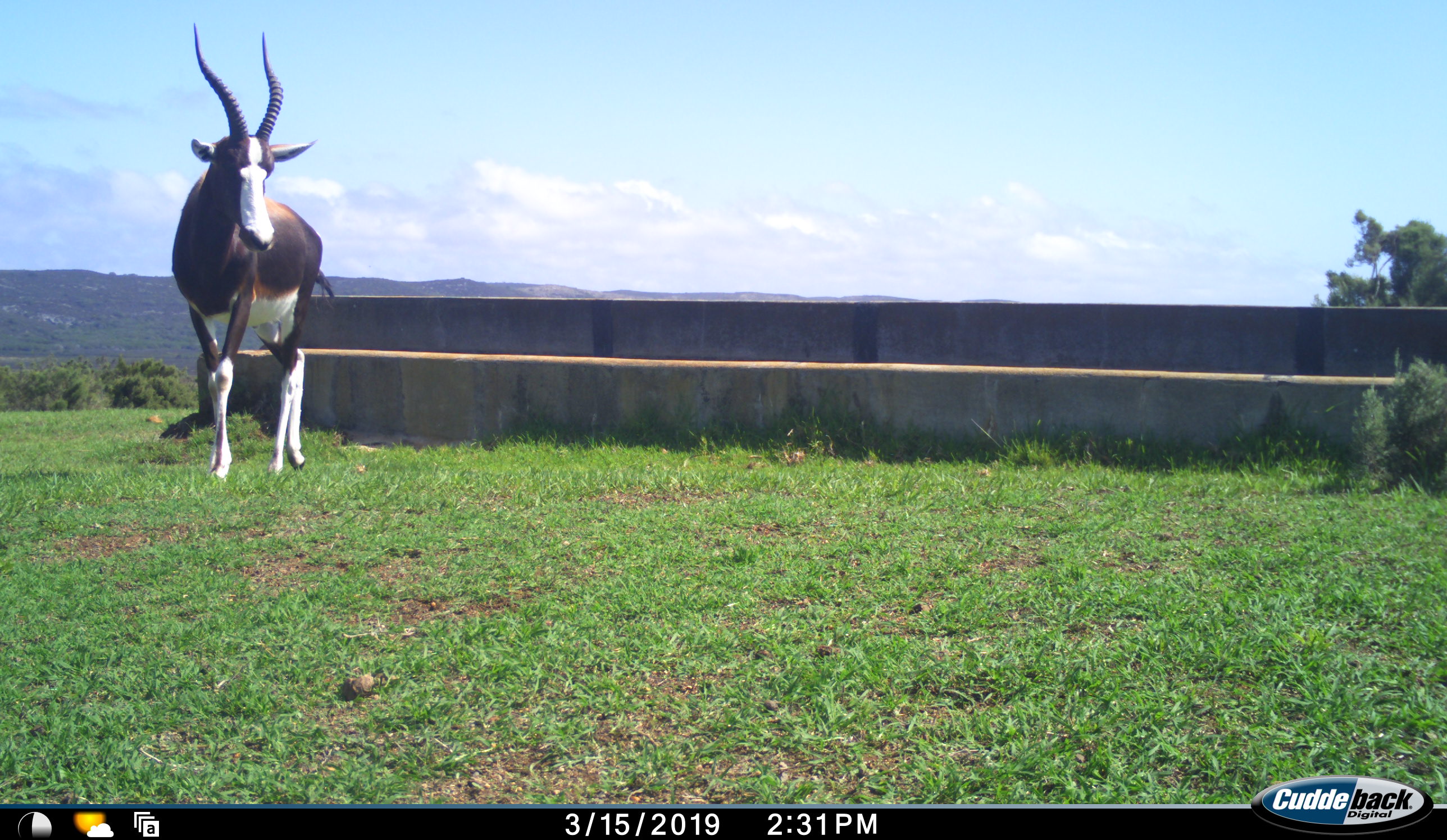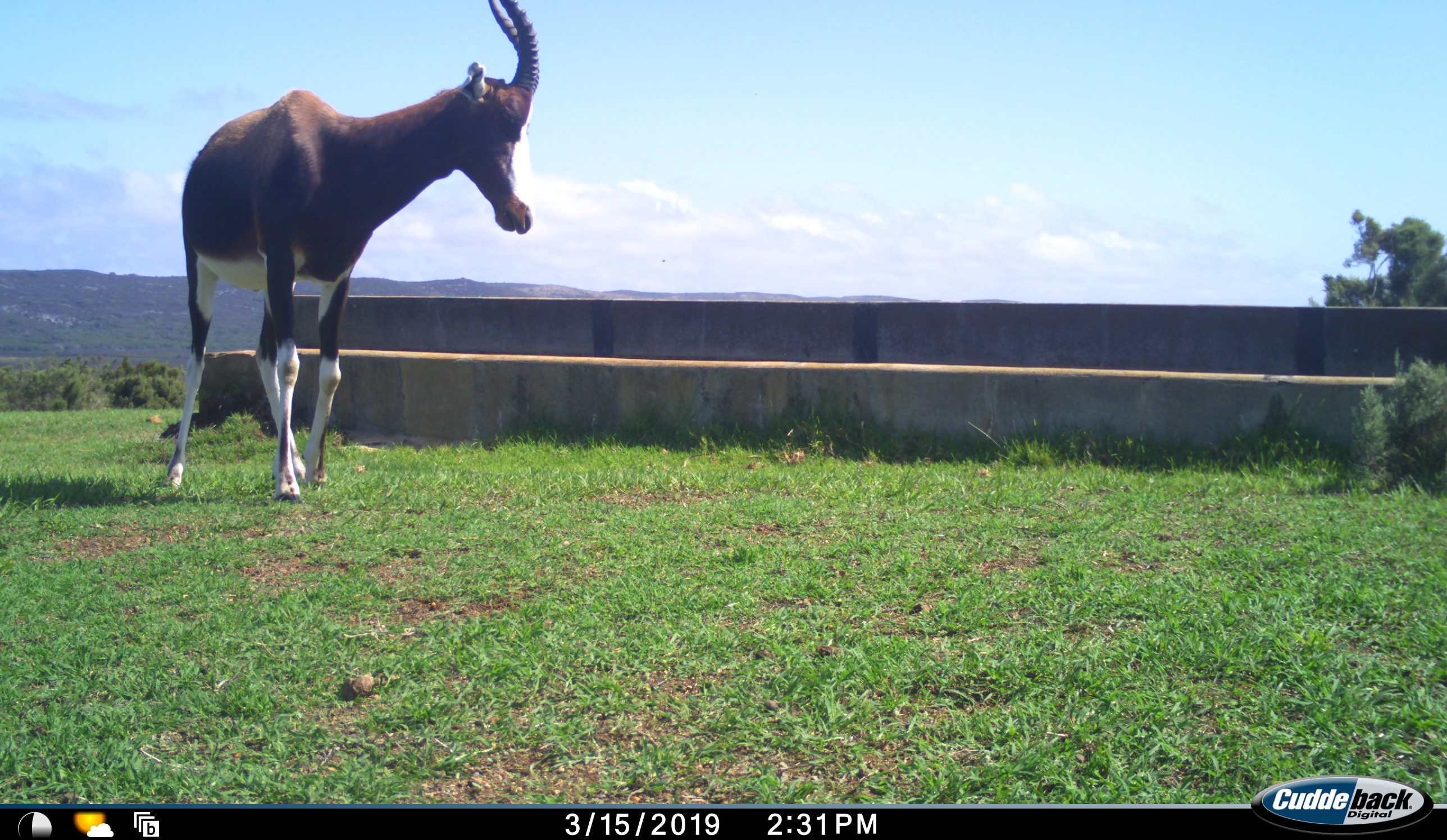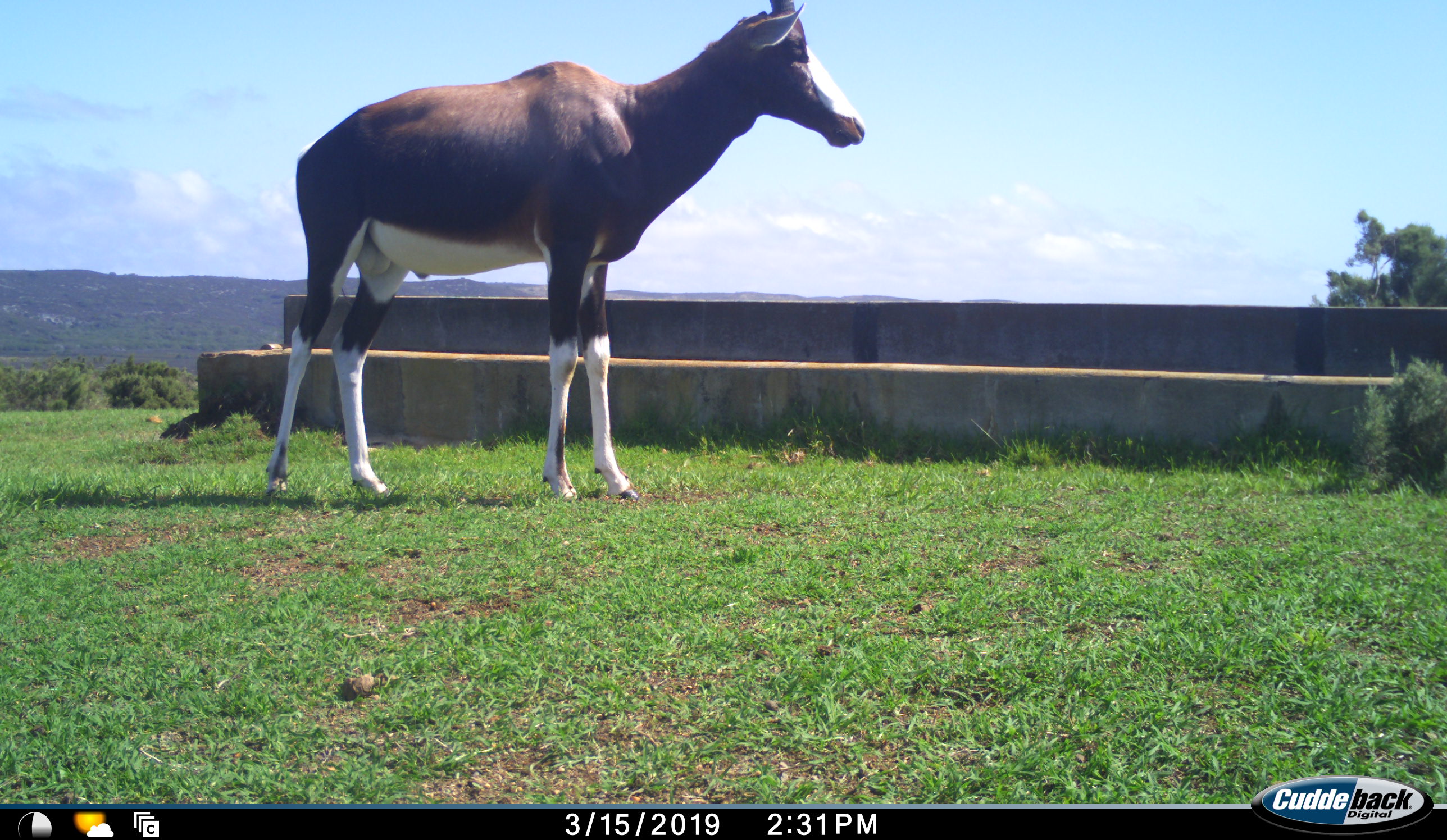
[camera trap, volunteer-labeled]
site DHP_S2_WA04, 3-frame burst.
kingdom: Animalia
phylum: Chordata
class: Mammalia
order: Artiodactyla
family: Bovidae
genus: Damaliscus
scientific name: Damaliscus pygargus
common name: bontebok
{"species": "bontebok (Damaliscus pygargus)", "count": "1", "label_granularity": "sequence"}